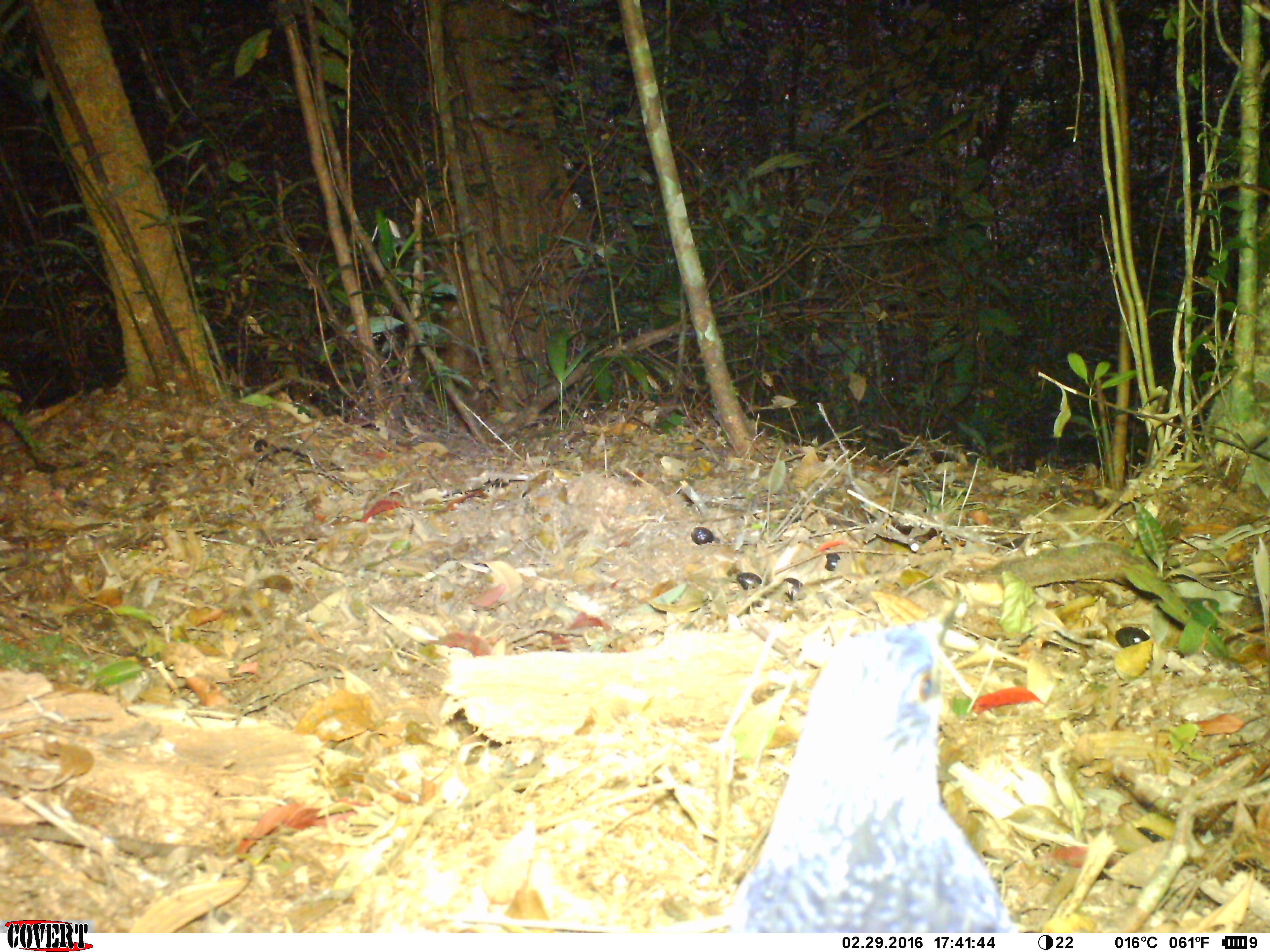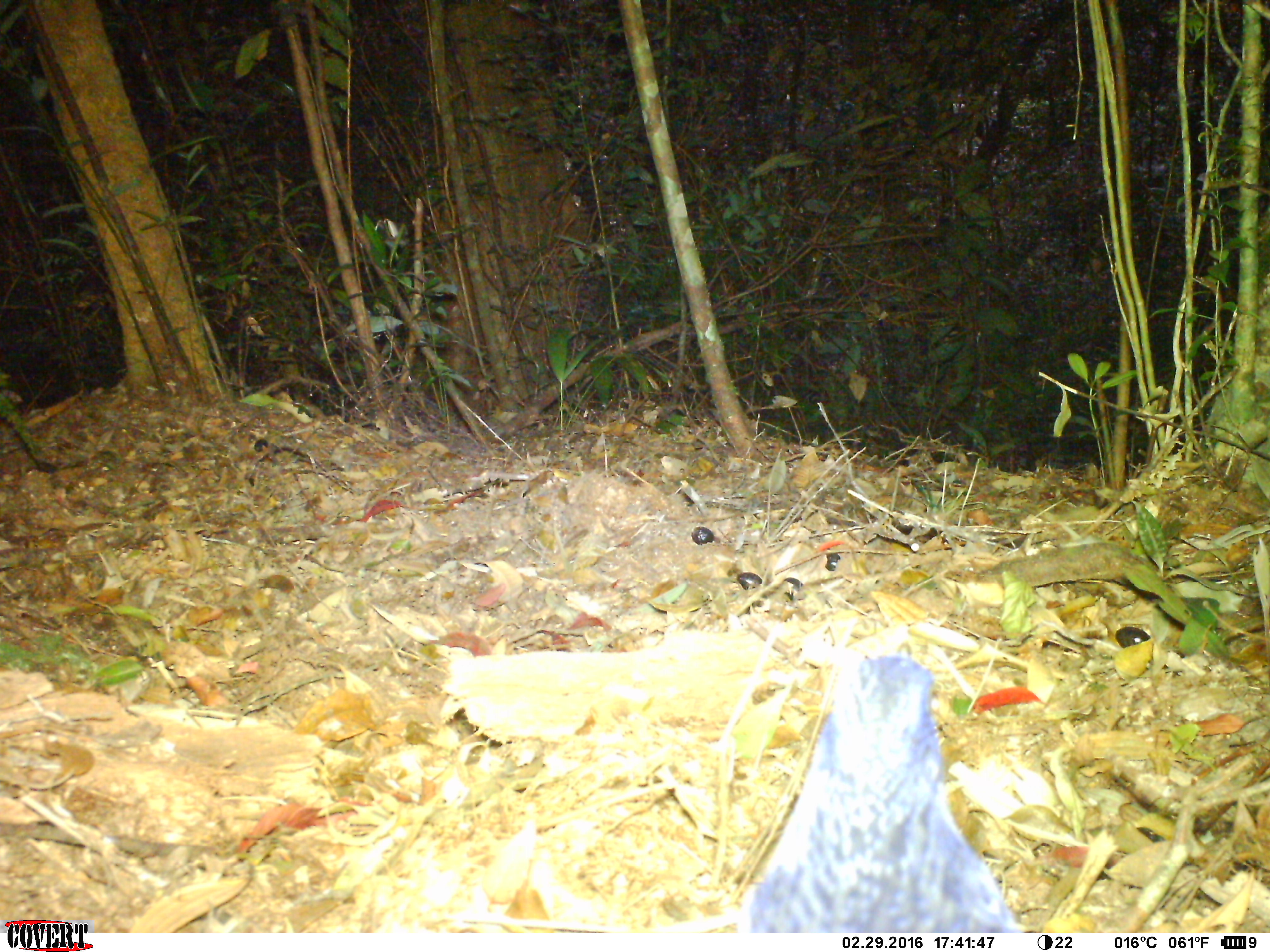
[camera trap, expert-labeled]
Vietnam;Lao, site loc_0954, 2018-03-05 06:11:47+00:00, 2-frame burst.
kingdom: Animalia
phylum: Chordata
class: Aves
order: Passeriformes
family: Muscicapidae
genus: Myophonus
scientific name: Myophonus caeruleus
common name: blue whistling thrush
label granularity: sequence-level